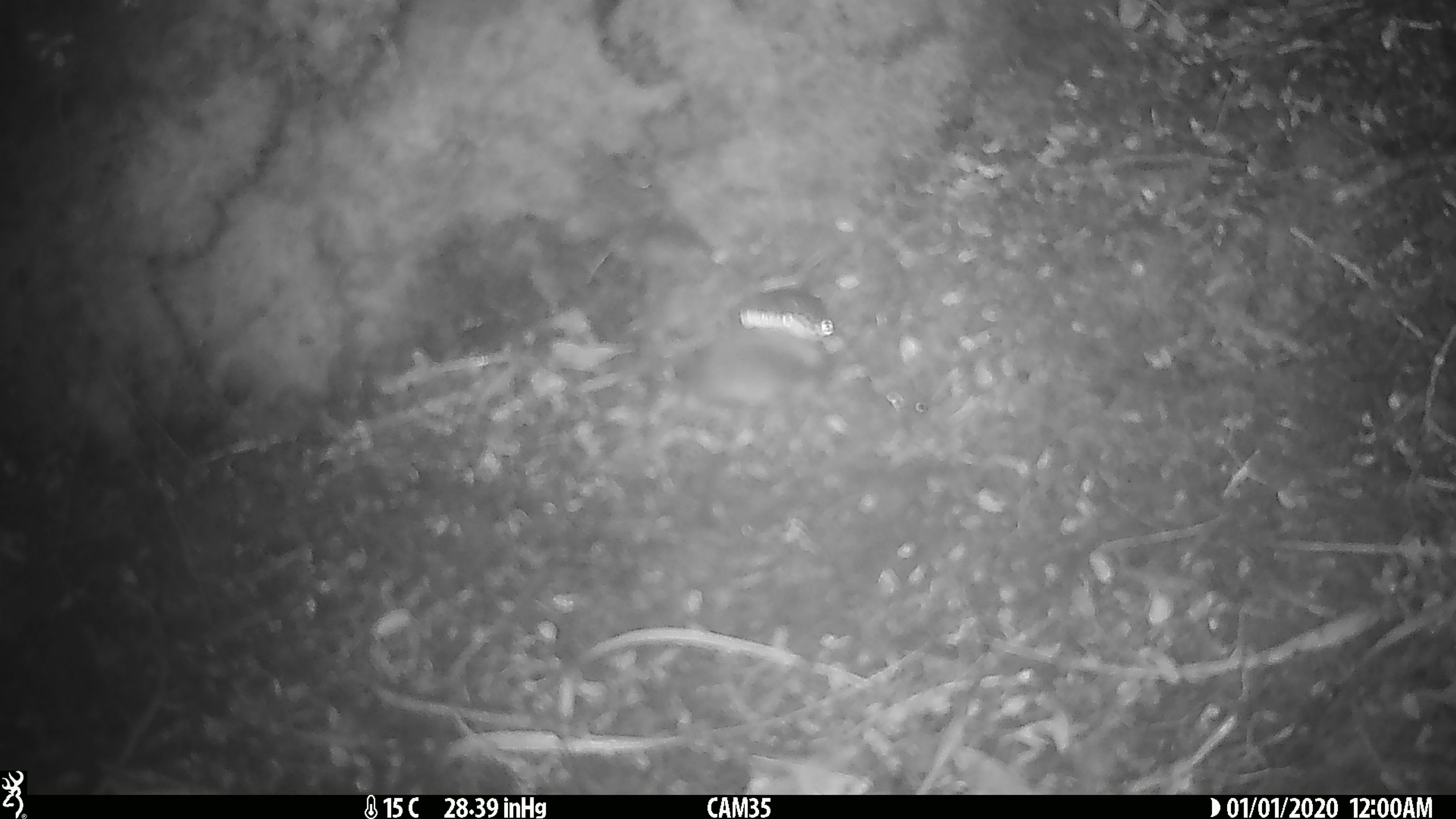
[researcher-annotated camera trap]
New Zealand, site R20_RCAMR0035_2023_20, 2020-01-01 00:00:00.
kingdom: Animalia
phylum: Chordata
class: Mammalia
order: Rodentia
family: Muridae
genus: Mus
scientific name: Mus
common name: mouse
Mouse (Mus).